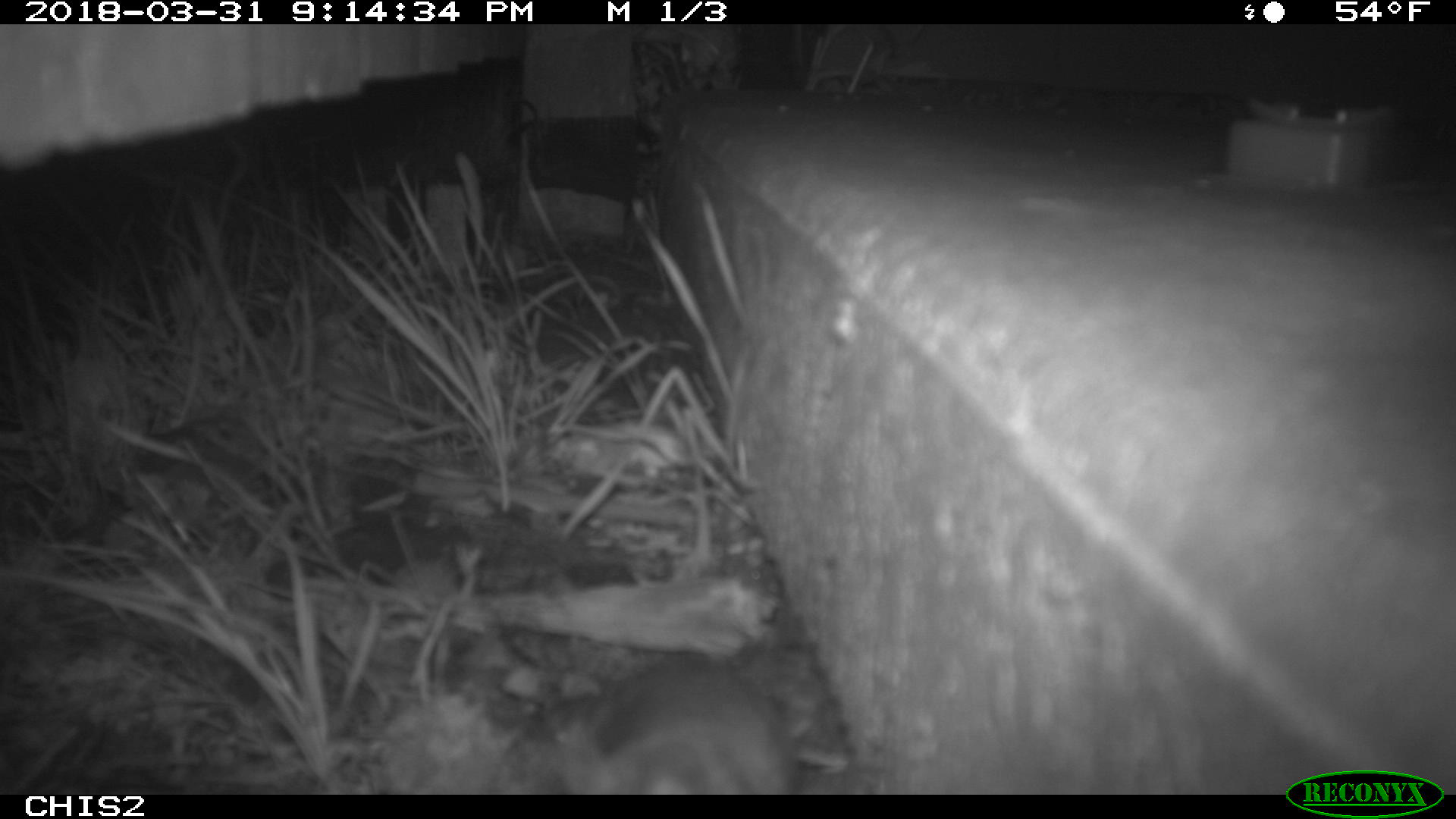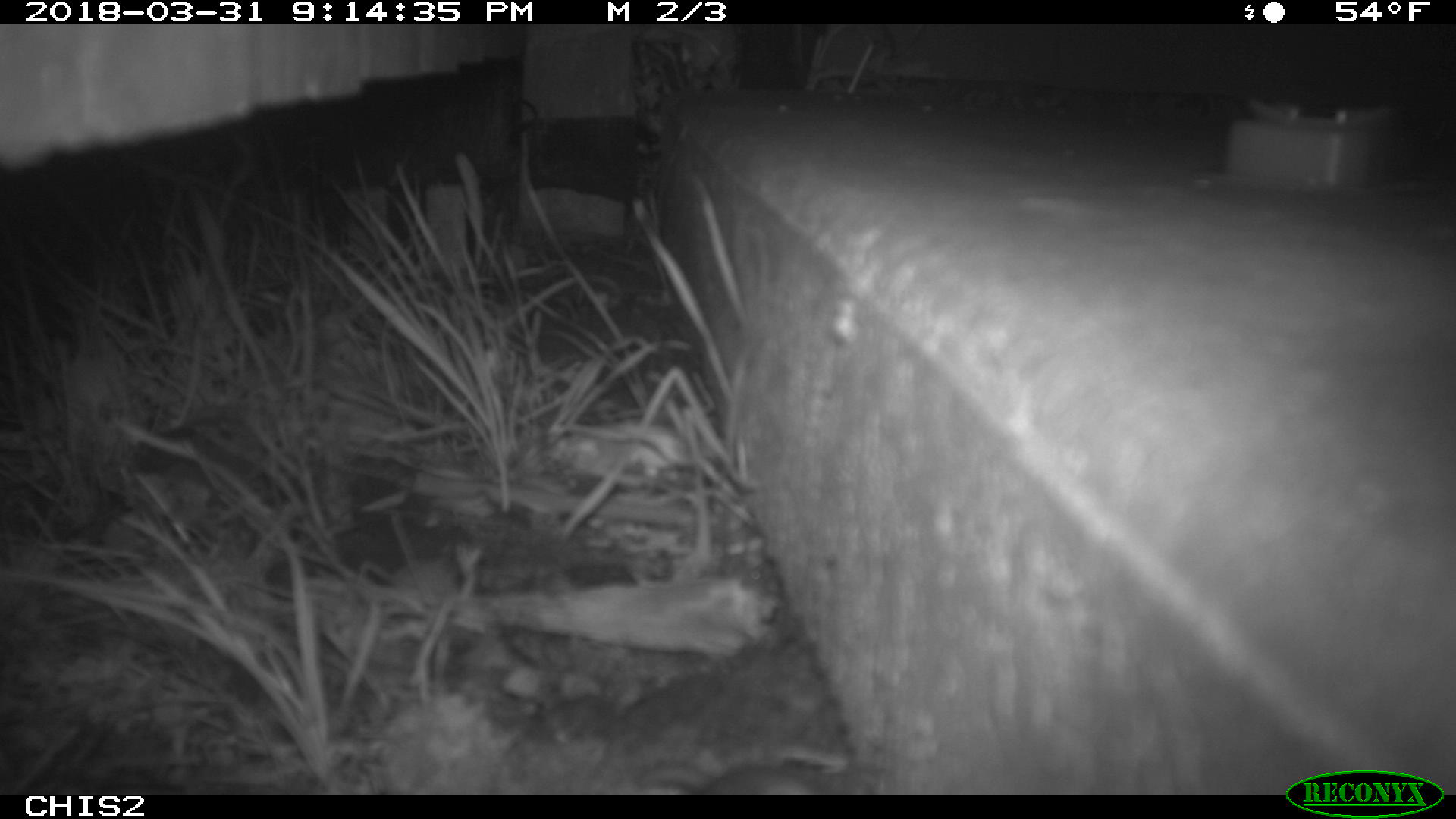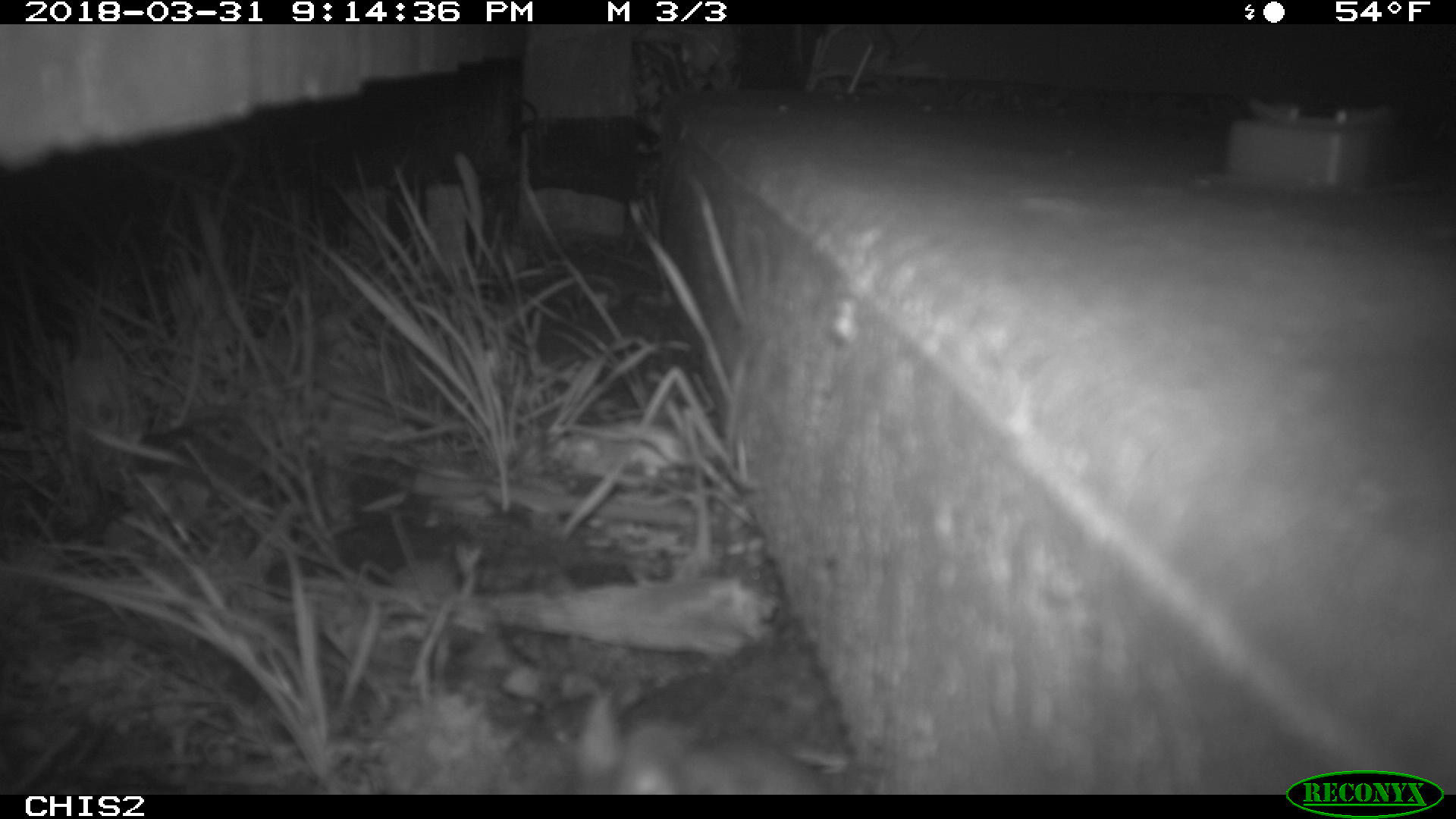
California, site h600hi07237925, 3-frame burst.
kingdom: Animalia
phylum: Chordata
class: Mammalia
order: Rodentia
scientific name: Rodentia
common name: rodent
Rodent (Rodentia).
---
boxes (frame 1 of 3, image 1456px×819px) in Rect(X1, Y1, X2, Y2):
rodent: Rect(557, 654, 796, 794)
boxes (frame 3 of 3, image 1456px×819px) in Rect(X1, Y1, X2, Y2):
rodent: Rect(565, 692, 823, 792)